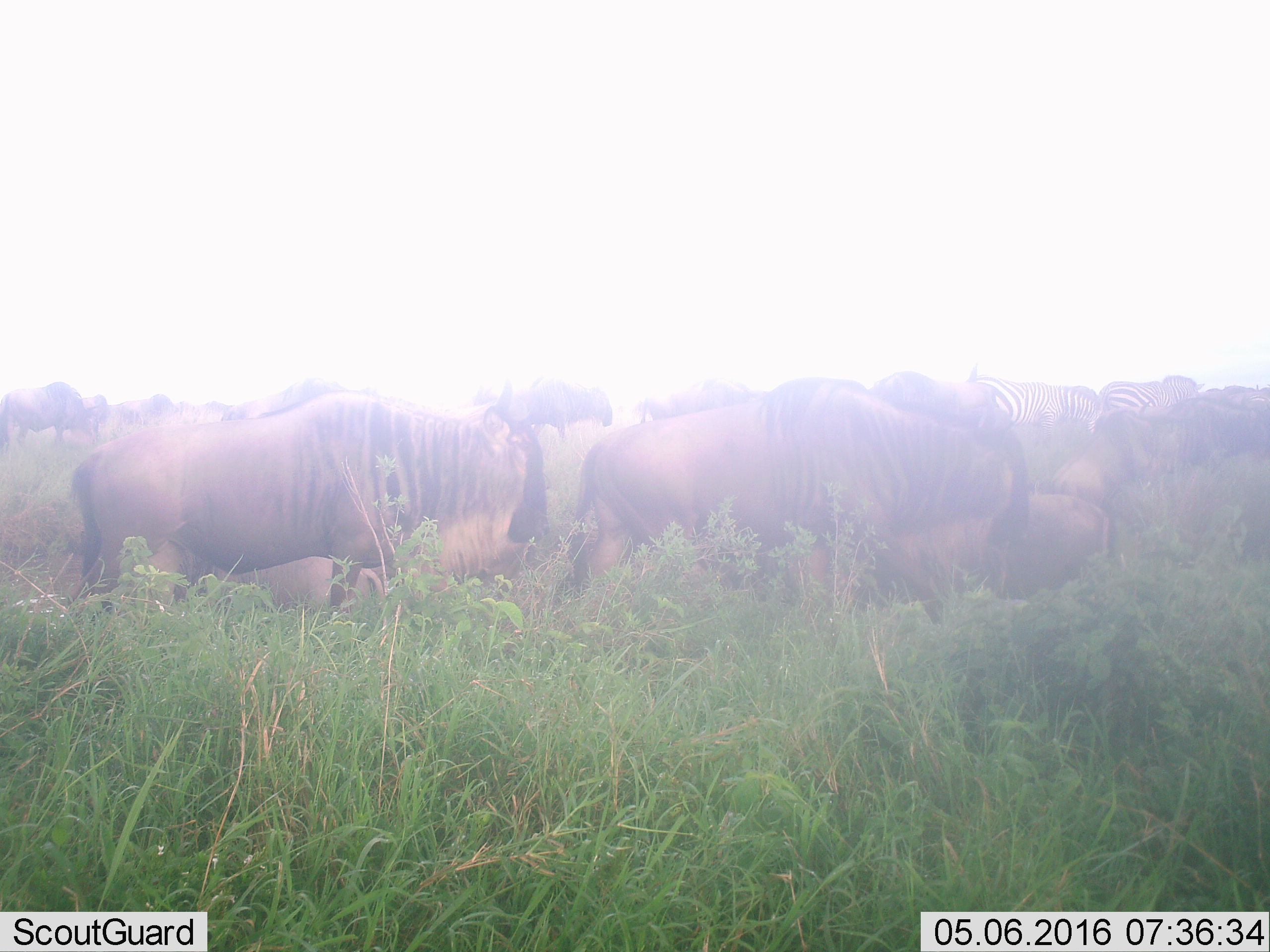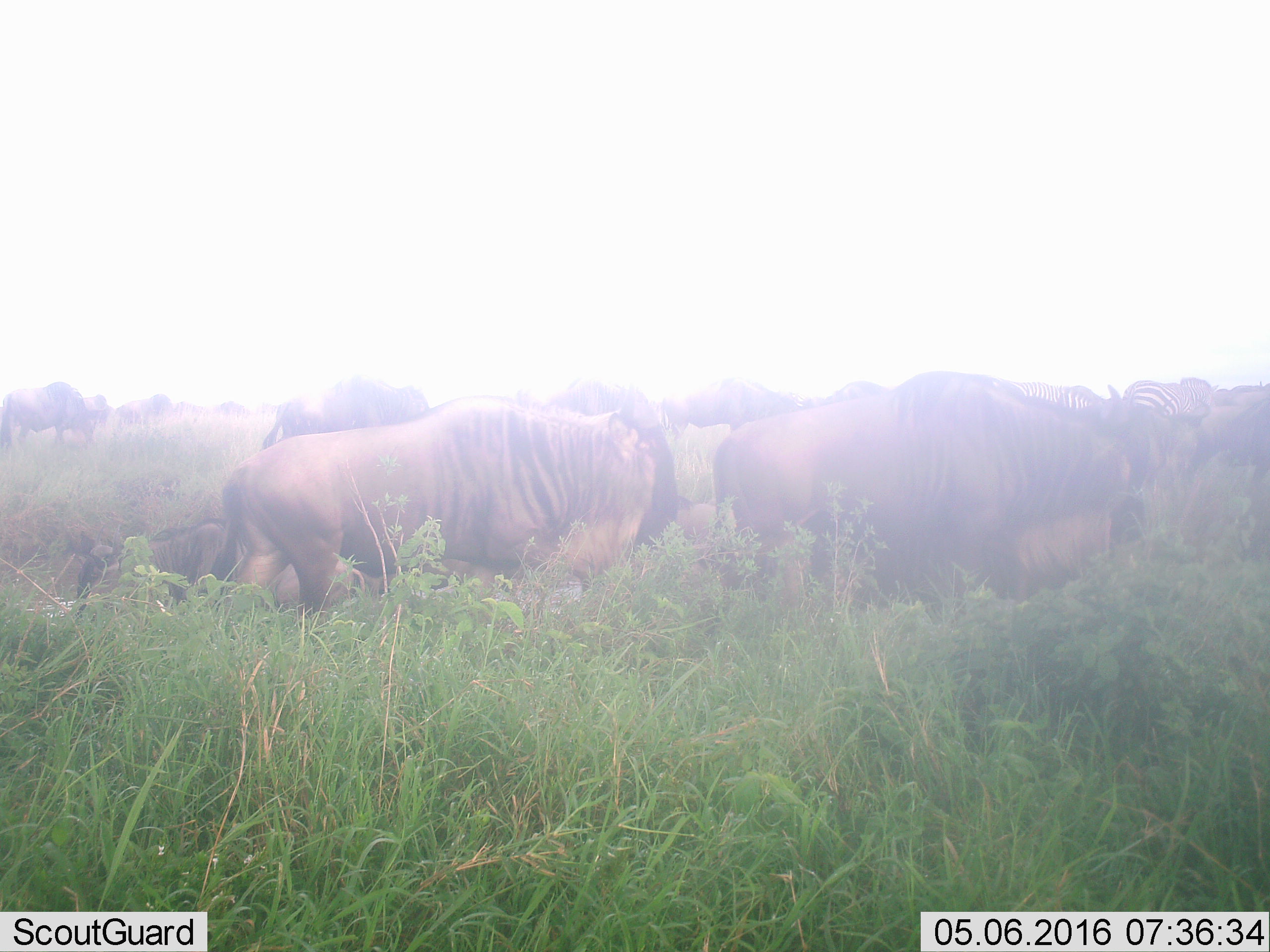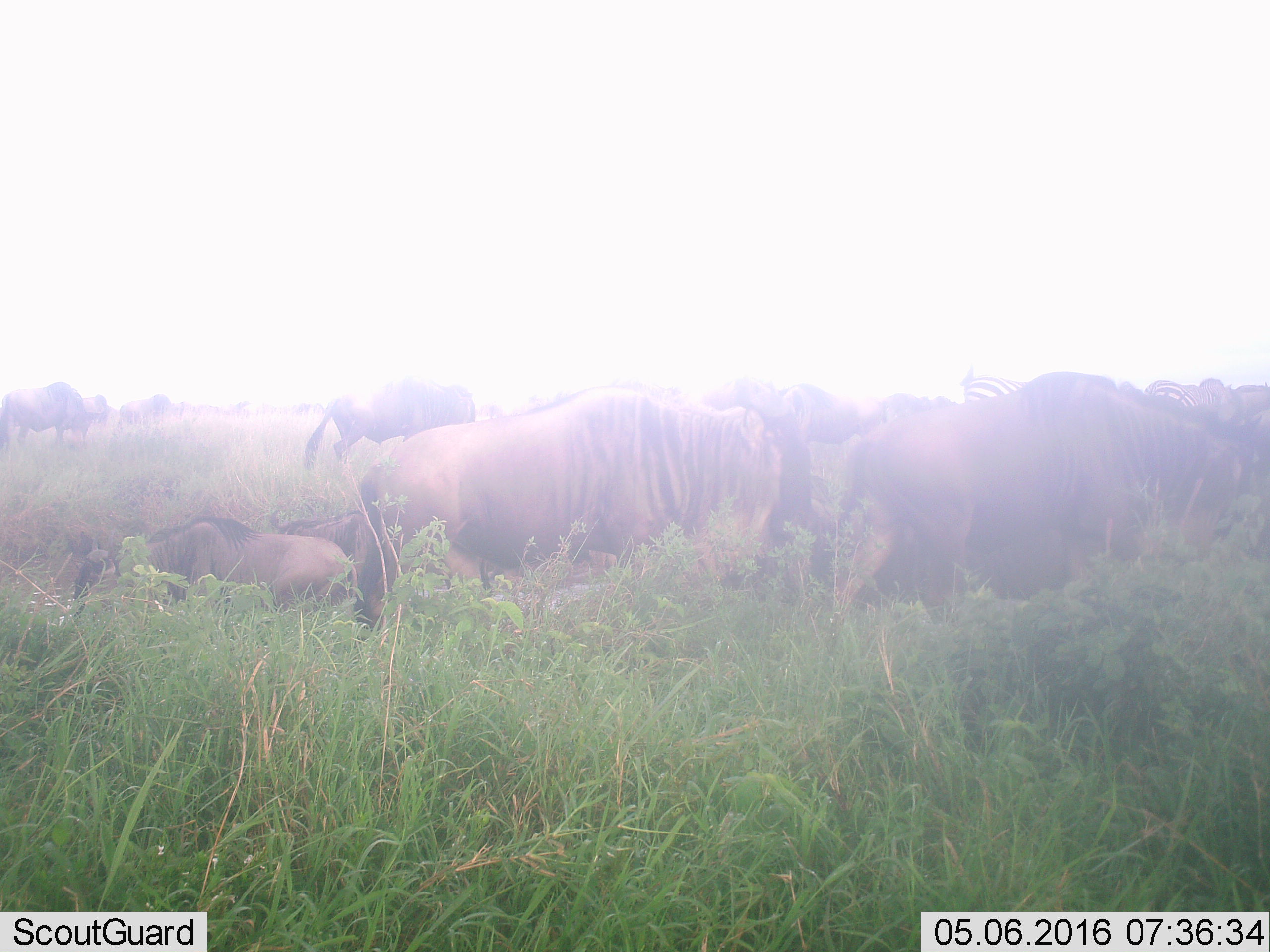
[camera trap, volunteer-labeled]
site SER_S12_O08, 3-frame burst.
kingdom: Animalia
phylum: Chordata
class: Mammalia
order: Artiodactyla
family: Bovidae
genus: Connochaetes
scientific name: Connochaetes taurinus taurinus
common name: blue wildebeest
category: wildebeestblue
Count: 11-50.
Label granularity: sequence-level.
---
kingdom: Animalia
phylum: Chordata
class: Mammalia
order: Perissodactyla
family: Equidae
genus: Equus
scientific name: Equus quagga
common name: plains zebra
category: zebraplains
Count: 2.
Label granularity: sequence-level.